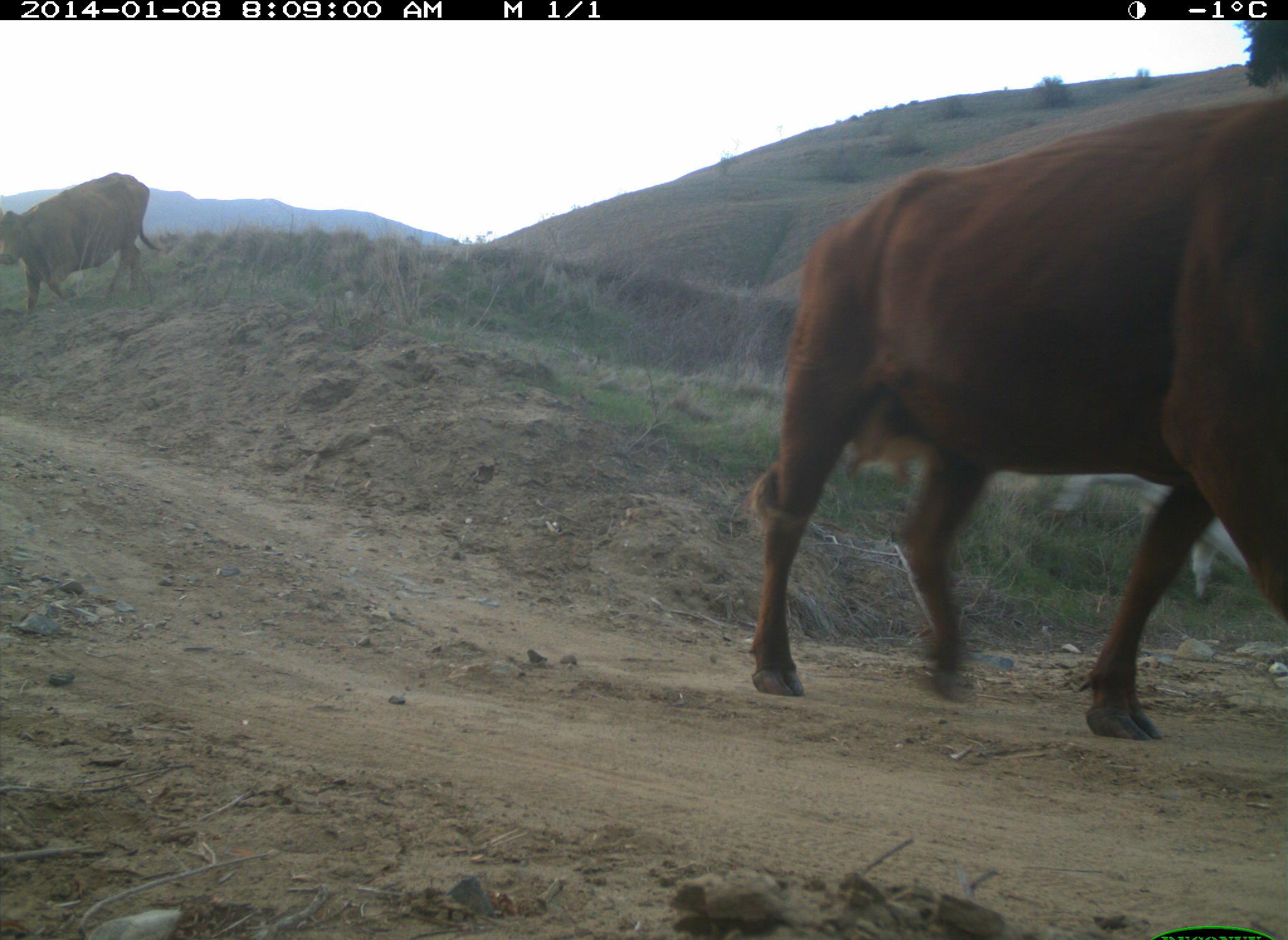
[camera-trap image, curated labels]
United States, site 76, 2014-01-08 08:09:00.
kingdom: Animalia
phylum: Chordata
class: Mammalia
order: Artiodactyla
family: Bovidae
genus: Bos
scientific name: Bos taurus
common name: cow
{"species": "cow (Bos taurus)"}